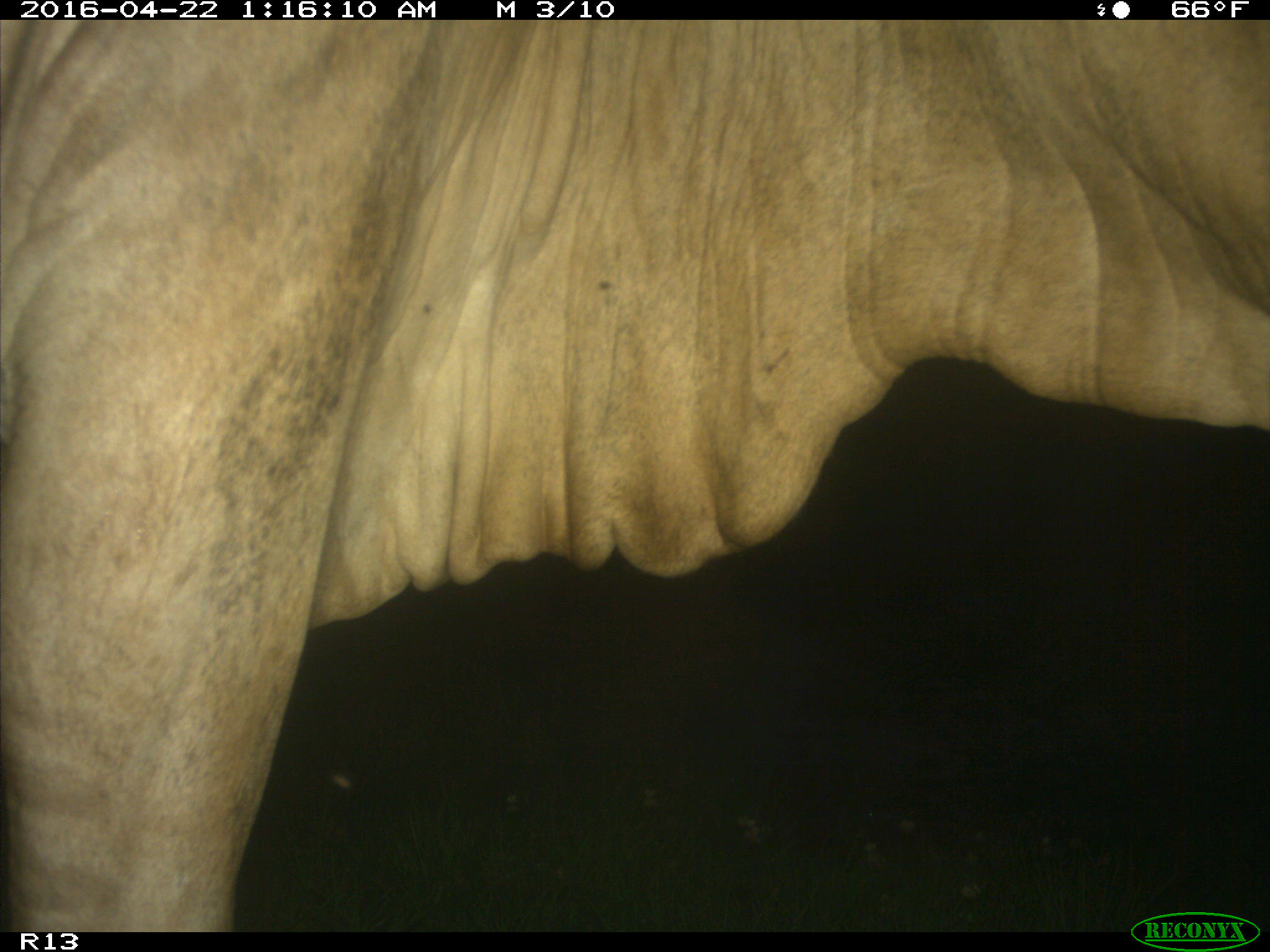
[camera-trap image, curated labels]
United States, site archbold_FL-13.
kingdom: Animalia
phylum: Chordata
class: Mammalia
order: Artiodactyla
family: Bovidae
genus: Bos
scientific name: Bos taurus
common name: domestic cow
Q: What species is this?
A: Bos taurus (domestic cow).